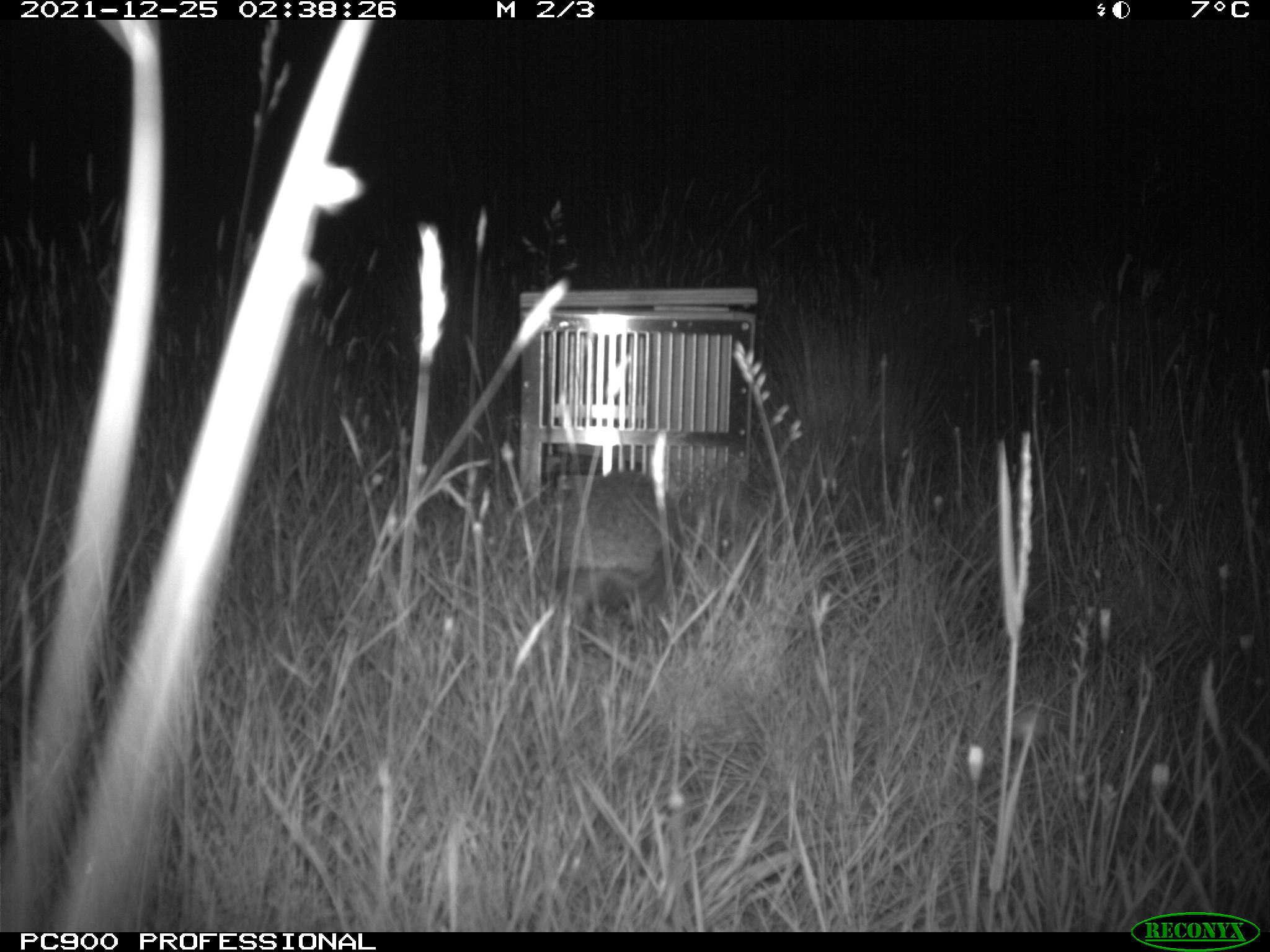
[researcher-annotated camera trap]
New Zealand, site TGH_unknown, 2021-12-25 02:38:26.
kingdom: Animalia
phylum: Chordata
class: Mammalia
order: Eulipotyphla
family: Erinaceidae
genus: Erinaceus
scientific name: Erinaceus europaeus europaeus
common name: european hedgehog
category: hedgehog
Hedgehog (european hedgehog) (Erinaceus europaeus europaeus).